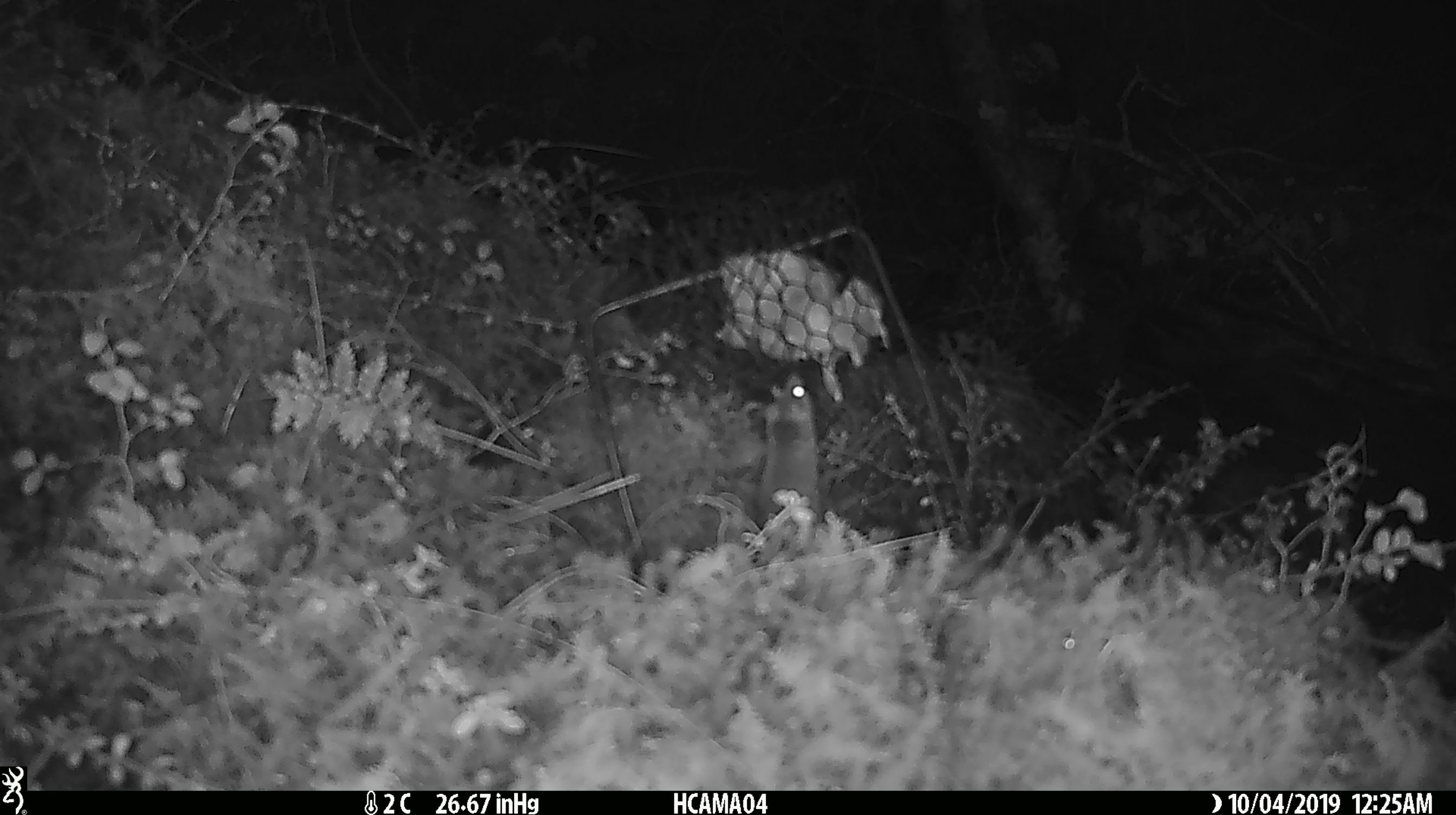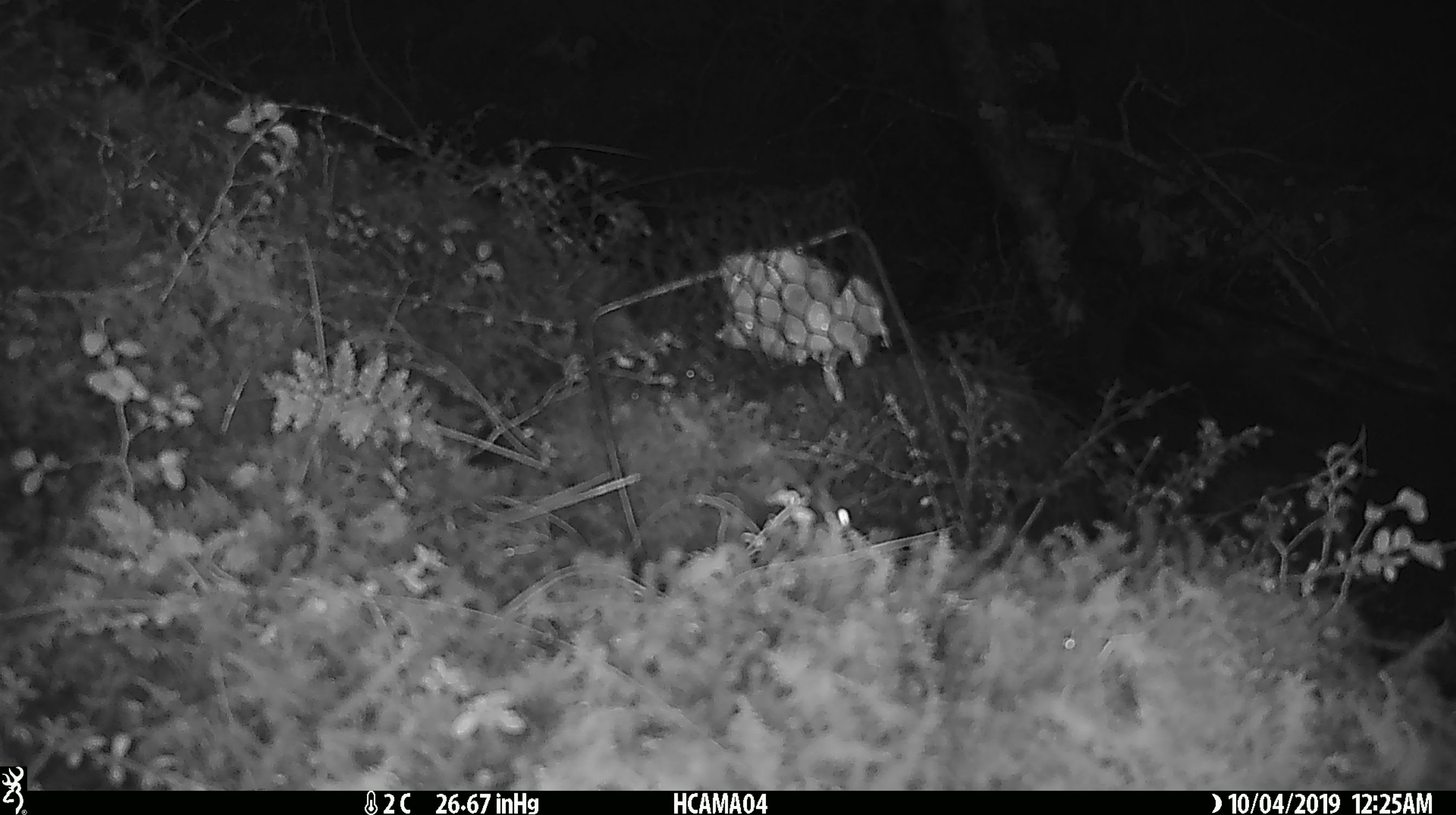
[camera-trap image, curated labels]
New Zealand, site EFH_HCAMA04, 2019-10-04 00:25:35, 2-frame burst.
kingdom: Animalia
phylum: Chordata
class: Mammalia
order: Rodentia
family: Muridae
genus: Mus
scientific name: Mus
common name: mouse